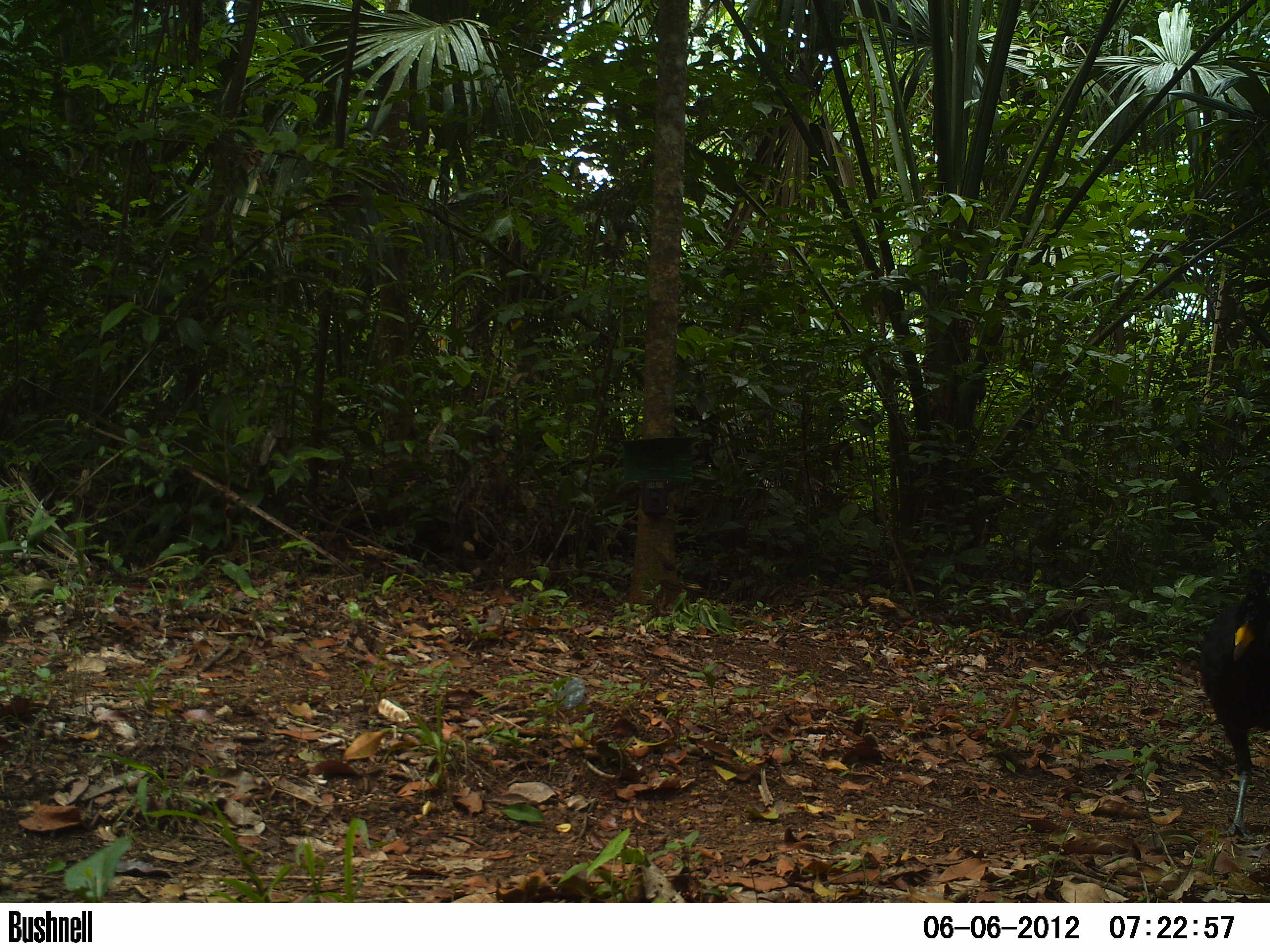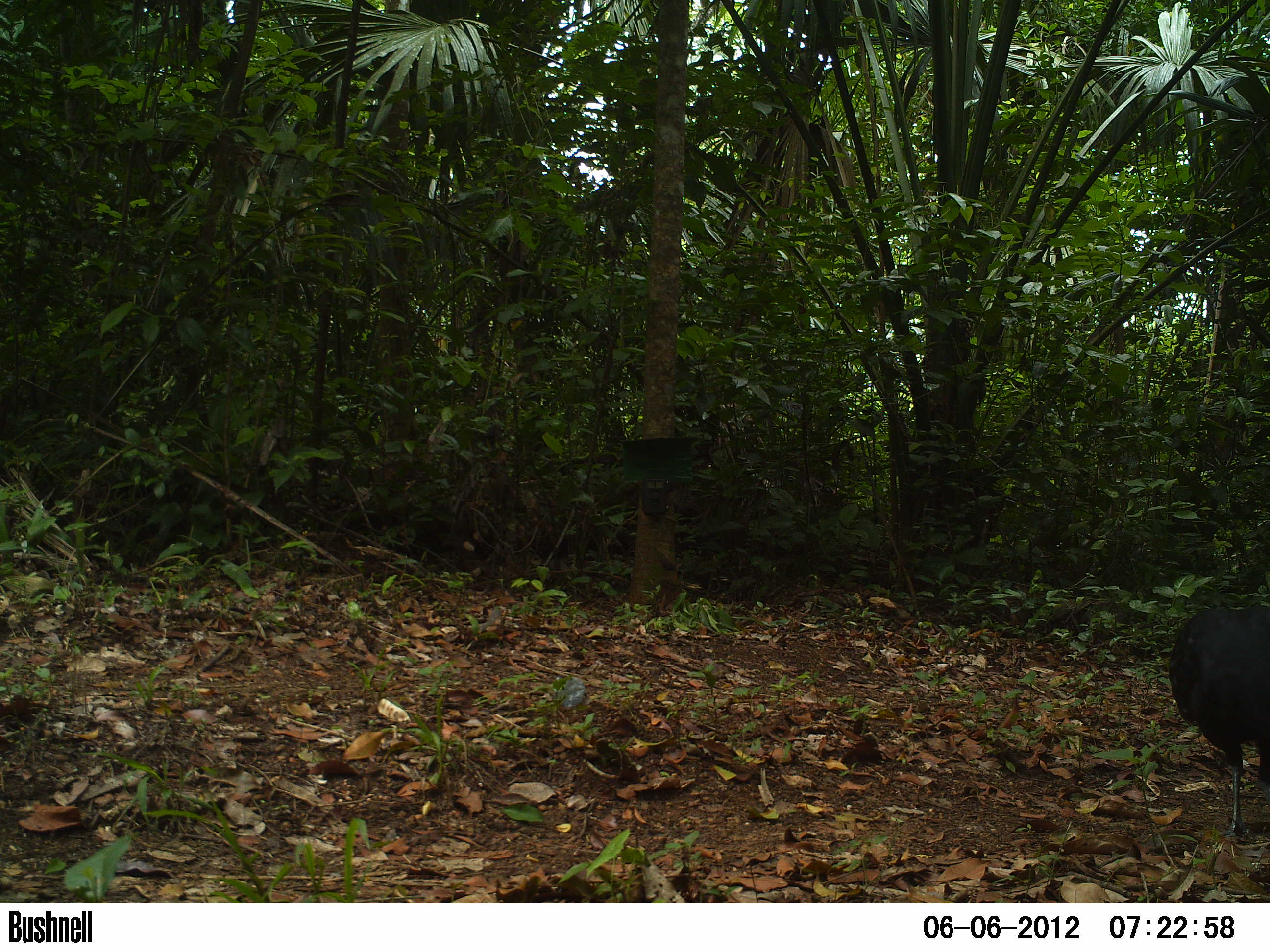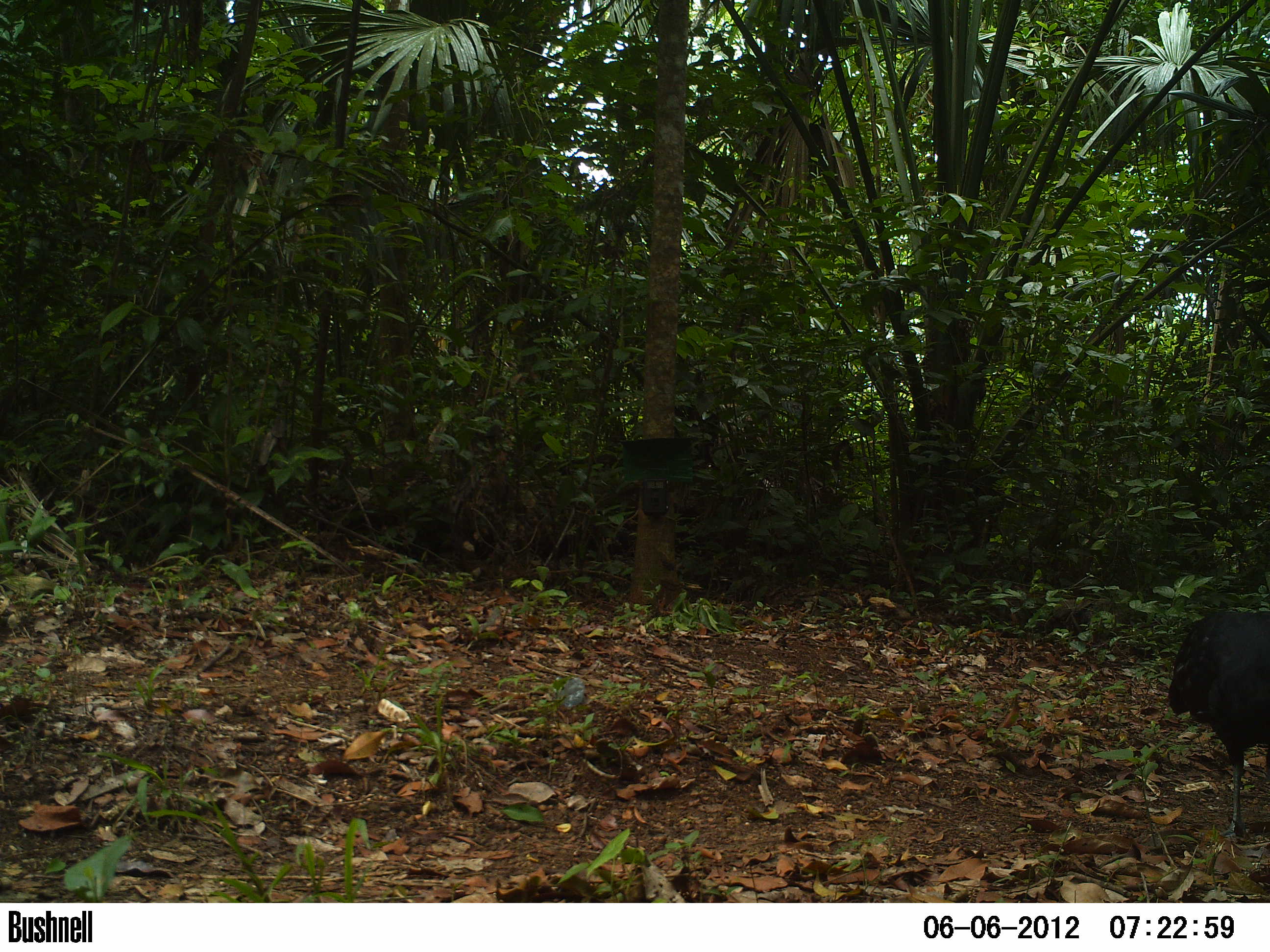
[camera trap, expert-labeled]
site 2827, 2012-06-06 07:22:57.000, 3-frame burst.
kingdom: Animalia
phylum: Chordata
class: Aves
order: Galliformes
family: Cracidae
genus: Crax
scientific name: Crax rubra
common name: great curassow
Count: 1.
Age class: adult.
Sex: male.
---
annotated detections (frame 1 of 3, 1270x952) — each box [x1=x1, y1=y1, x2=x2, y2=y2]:
crax rubra: [x1=1194, y1=568, x2=1270, y2=841]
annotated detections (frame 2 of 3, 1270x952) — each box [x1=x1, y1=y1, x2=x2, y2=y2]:
crax rubra: [x1=1166, y1=604, x2=1270, y2=841]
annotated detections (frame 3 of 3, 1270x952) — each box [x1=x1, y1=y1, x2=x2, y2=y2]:
crax rubra: [x1=1166, y1=609, x2=1270, y2=842]